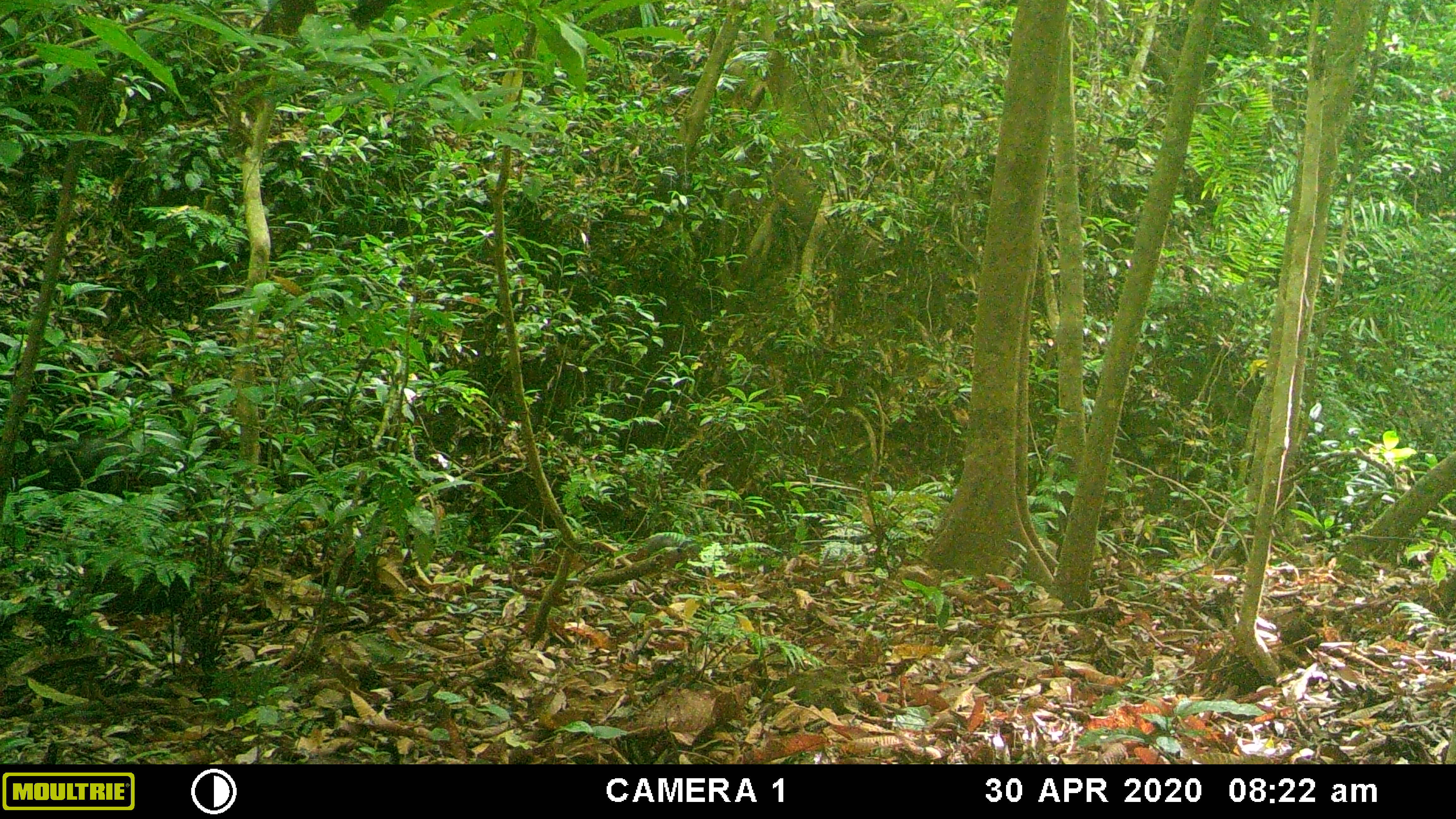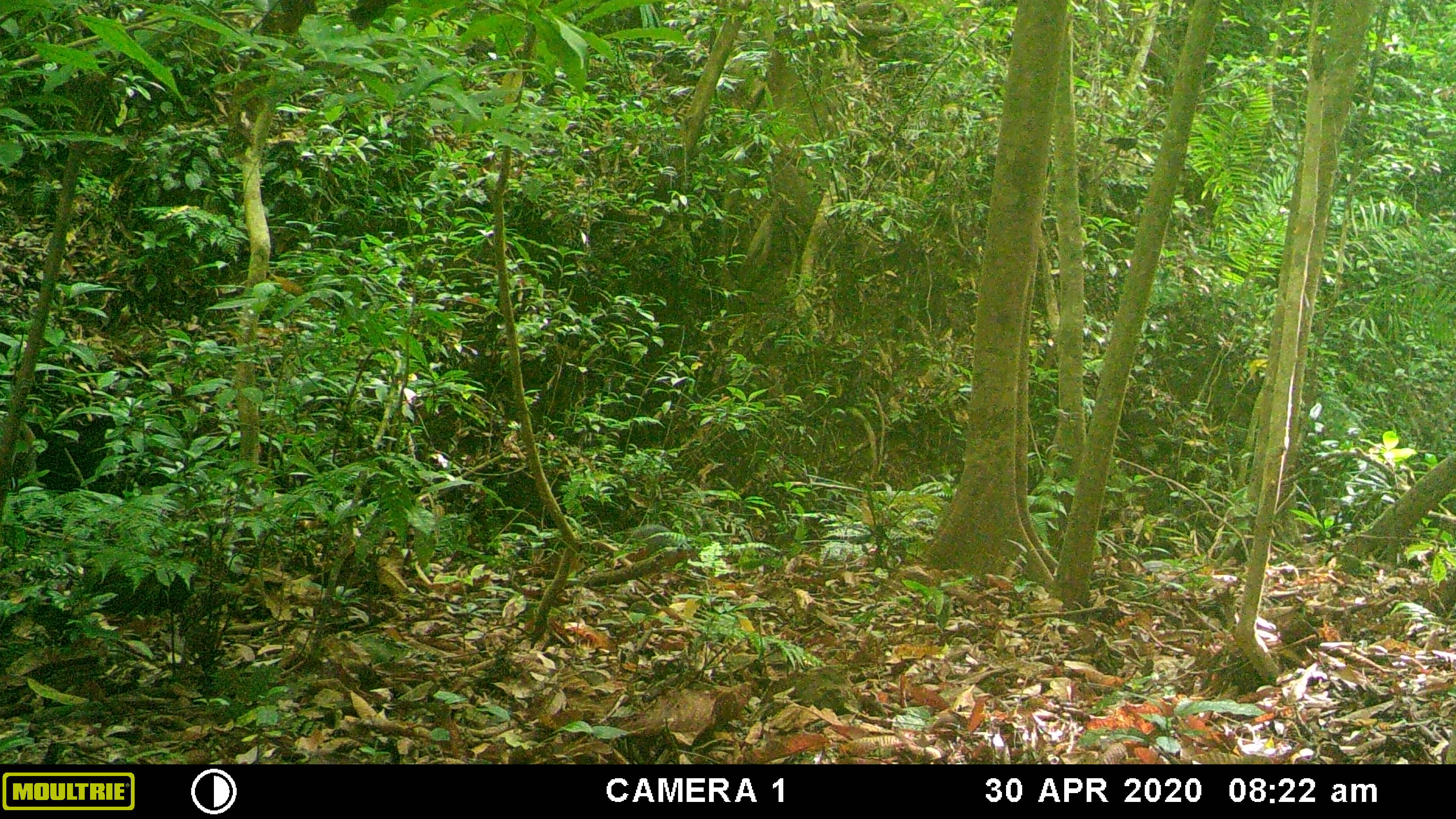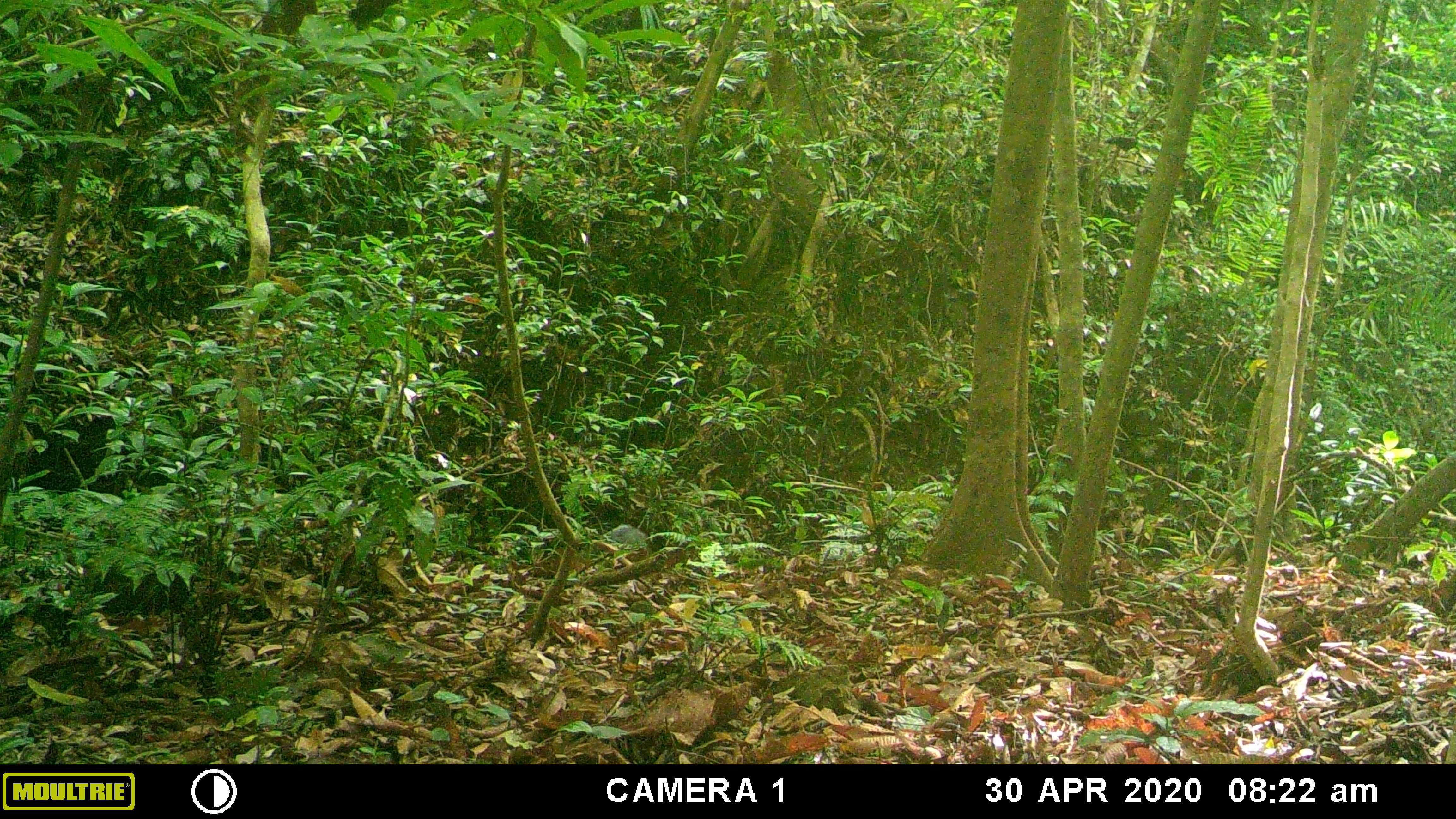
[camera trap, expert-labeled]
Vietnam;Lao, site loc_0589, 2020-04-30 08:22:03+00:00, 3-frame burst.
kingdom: Animalia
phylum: Chordata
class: Mammalia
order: Artiodactyla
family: Suidae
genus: Sus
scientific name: Sus scrofa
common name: eurasian wild pig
Eurasian wild pig (Sus scrofa). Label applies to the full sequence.